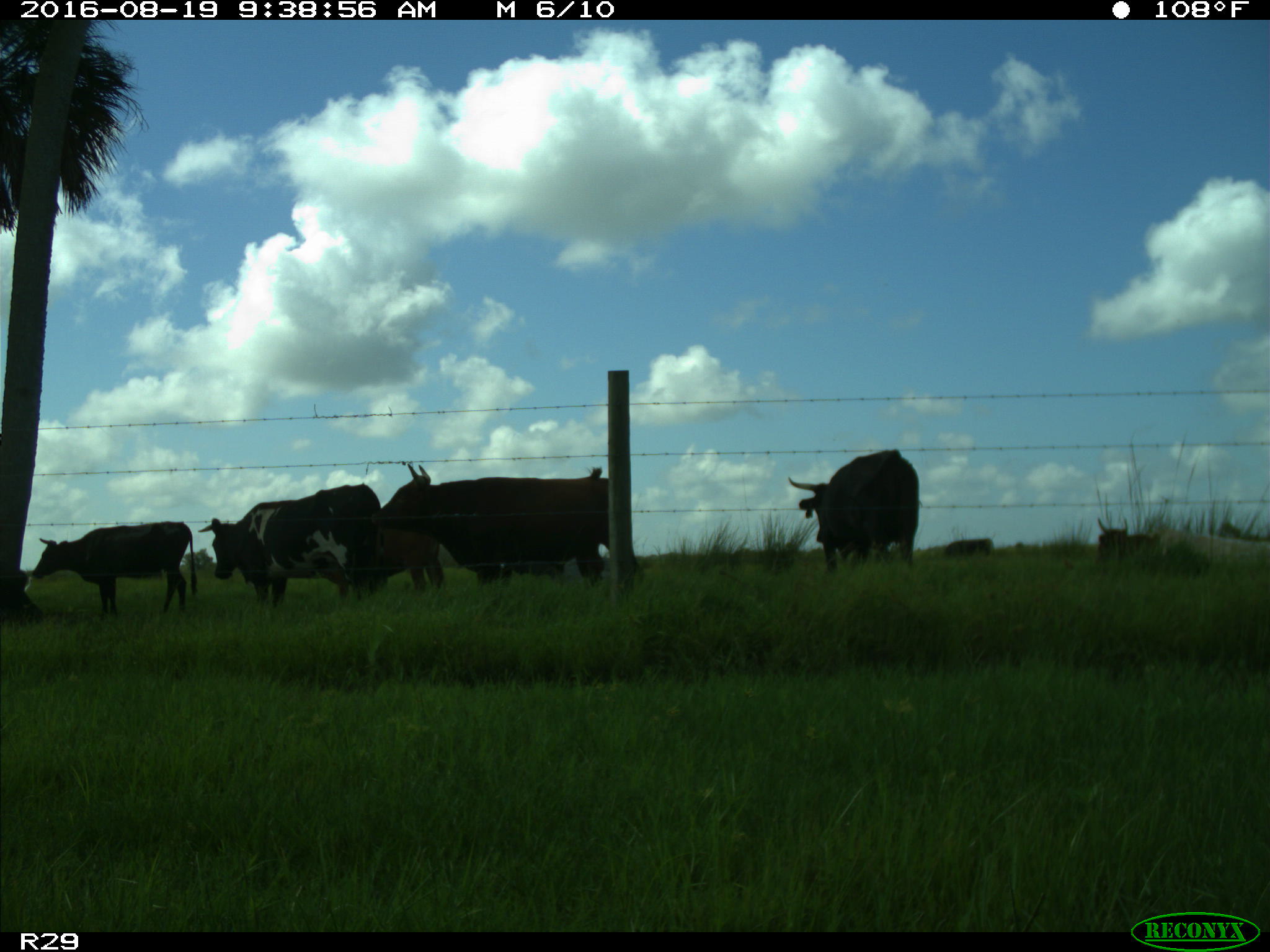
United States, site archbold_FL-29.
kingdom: Animalia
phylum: Chordata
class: Mammalia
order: Artiodactyla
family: Bovidae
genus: Bos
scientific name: Bos taurus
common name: domestic cow